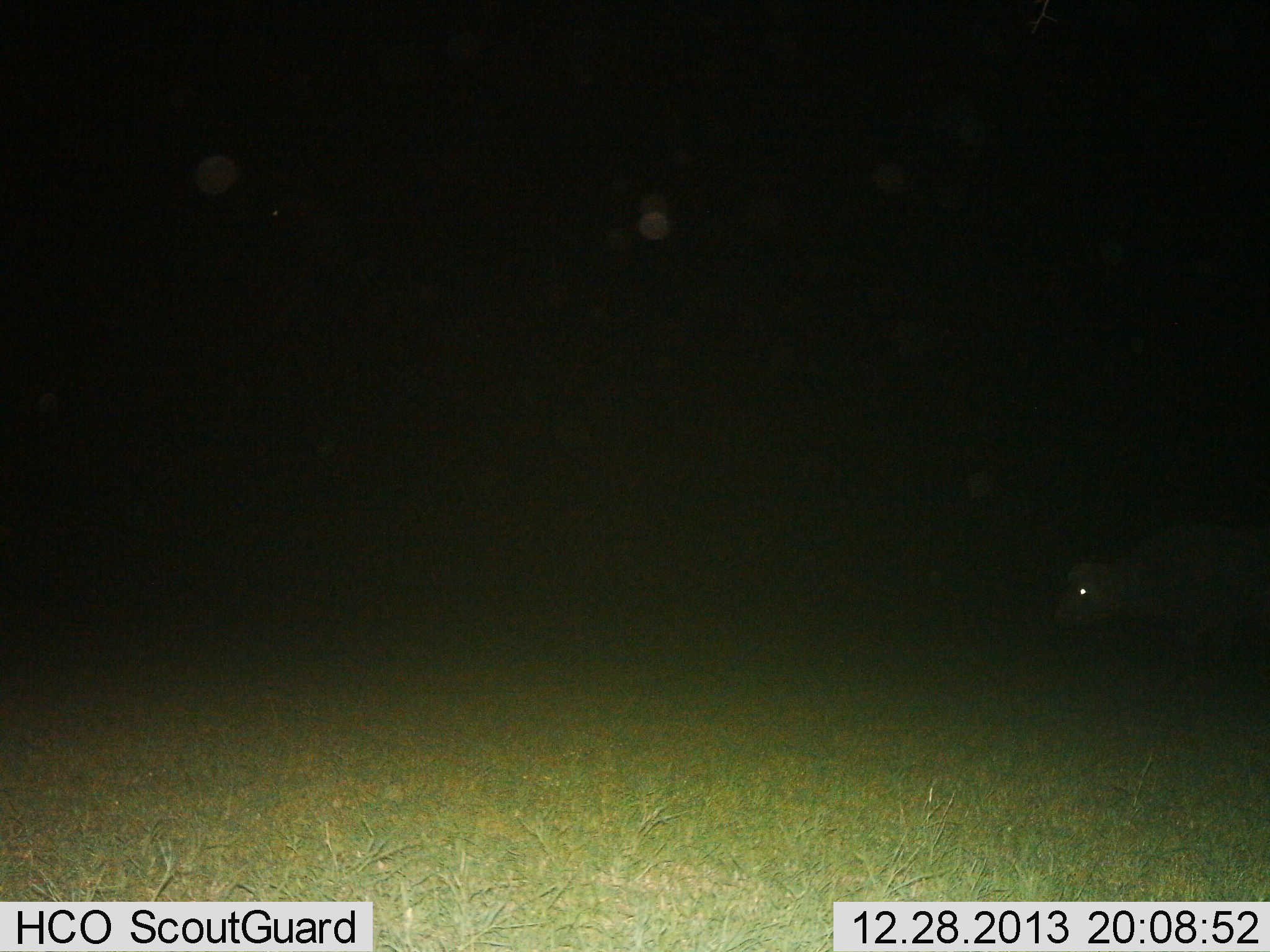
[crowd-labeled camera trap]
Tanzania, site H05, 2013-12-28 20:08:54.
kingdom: Animalia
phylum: Chordata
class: Mammalia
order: Artiodactyla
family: Bovidae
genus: Syncerus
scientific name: Syncerus caffer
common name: cape buffalo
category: buffalo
Buffalo (cape buffalo) (Syncerus caffer), count 1. Behavior (volunteer vote fractions): standing 25%, resting 12%, moving 62%, interacting 0%. Young present (vote fraction): 0%. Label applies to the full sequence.